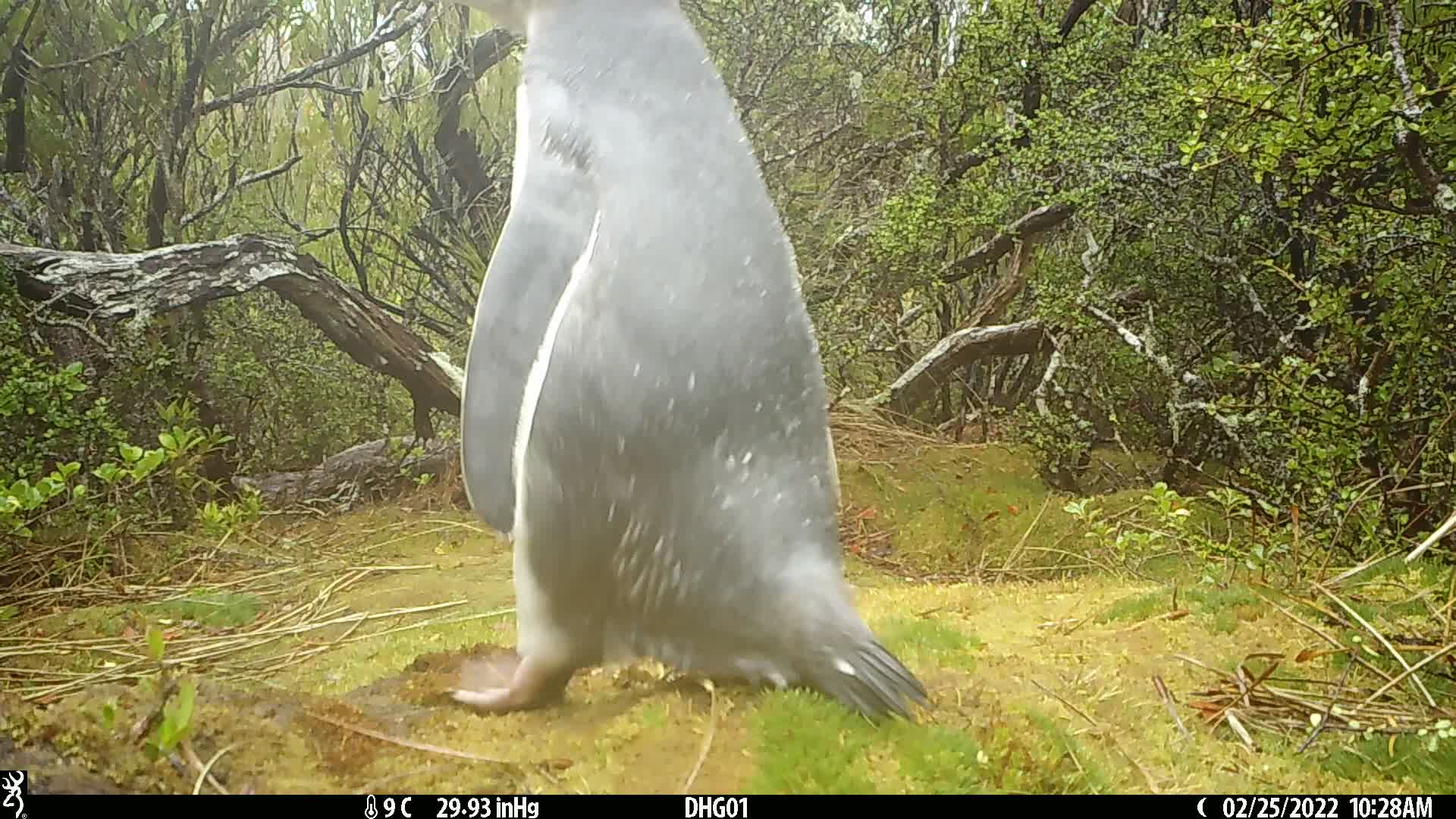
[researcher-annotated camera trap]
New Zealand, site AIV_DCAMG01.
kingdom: Animalia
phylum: Chordata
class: Aves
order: Sphenisciformes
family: Spheniscidae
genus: Megadyptes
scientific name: Megadyptes antipodes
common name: yellow-eyed penguin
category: yellow eyed penguin